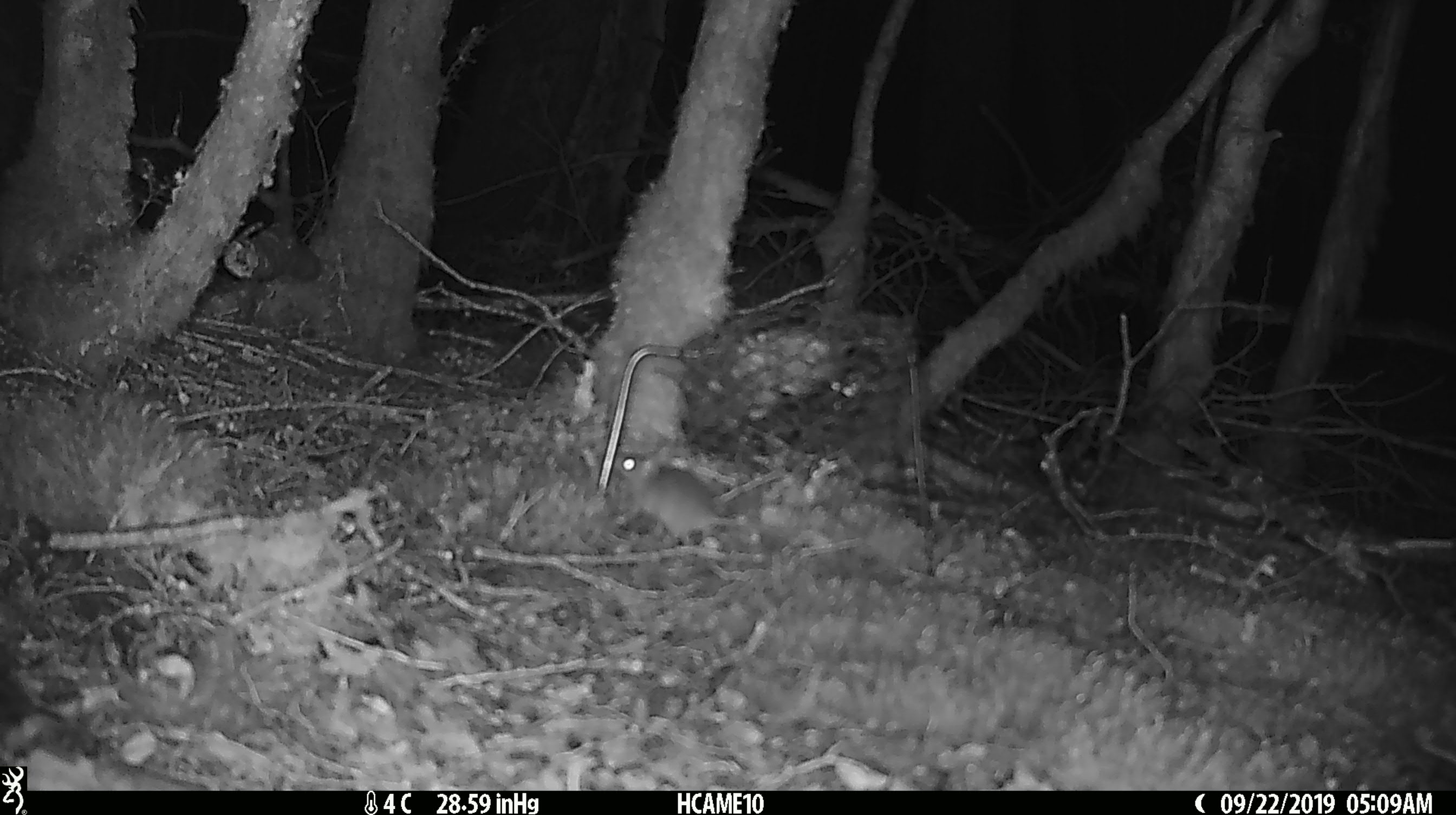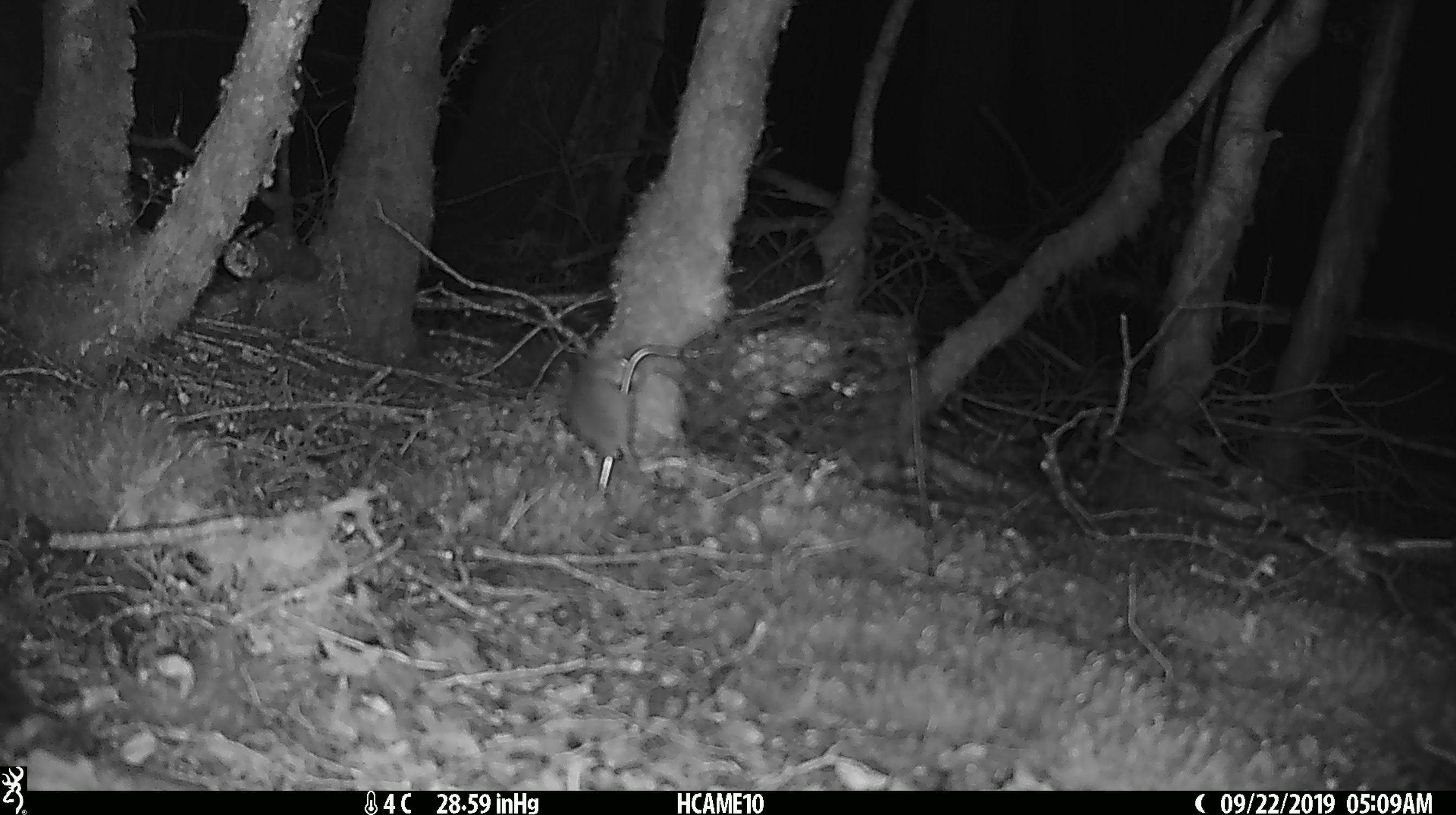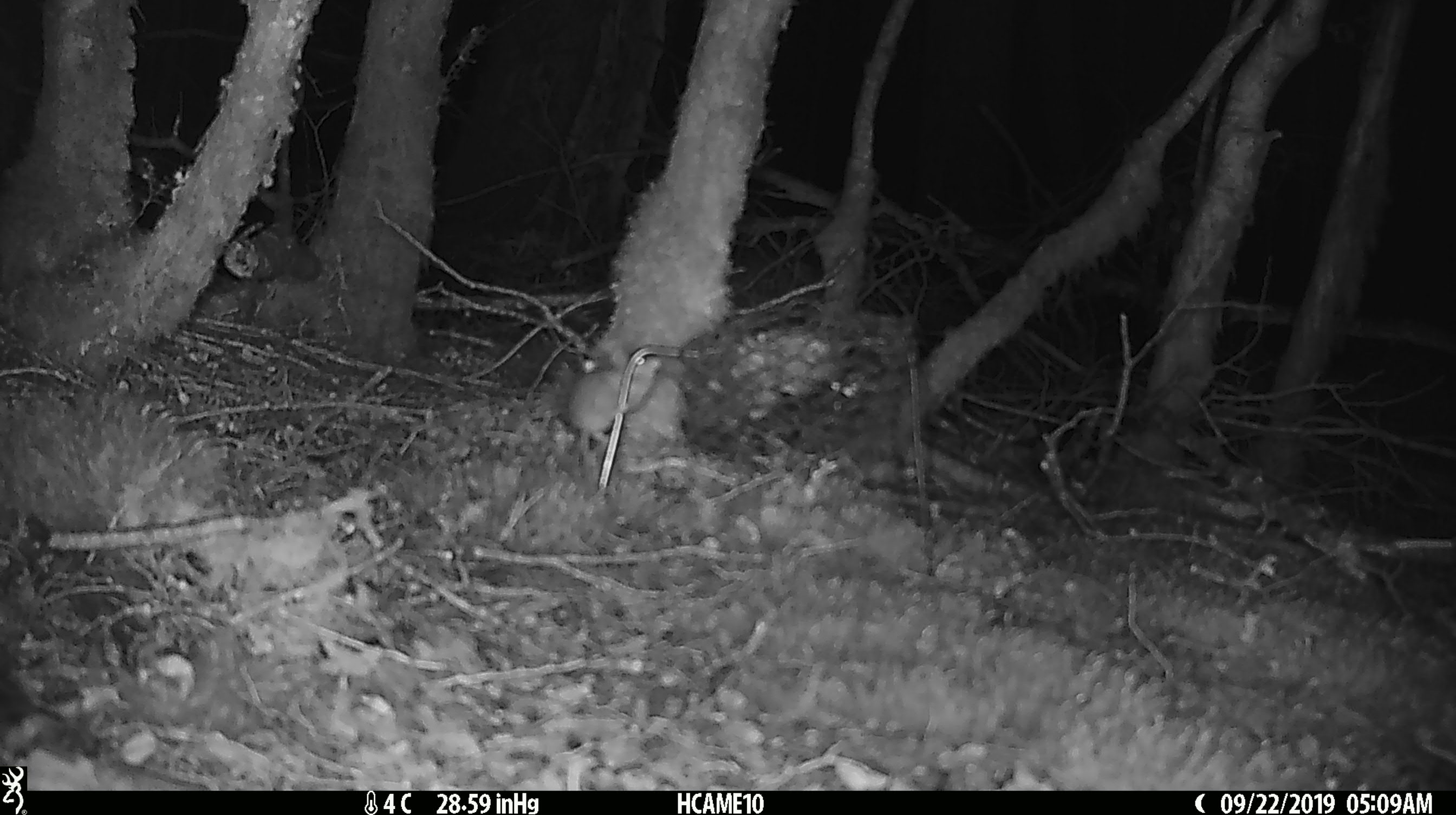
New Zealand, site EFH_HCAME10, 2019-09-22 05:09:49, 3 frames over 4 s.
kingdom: Animalia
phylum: Chordata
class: Mammalia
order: Rodentia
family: Muridae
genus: Mus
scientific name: Mus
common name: mouse